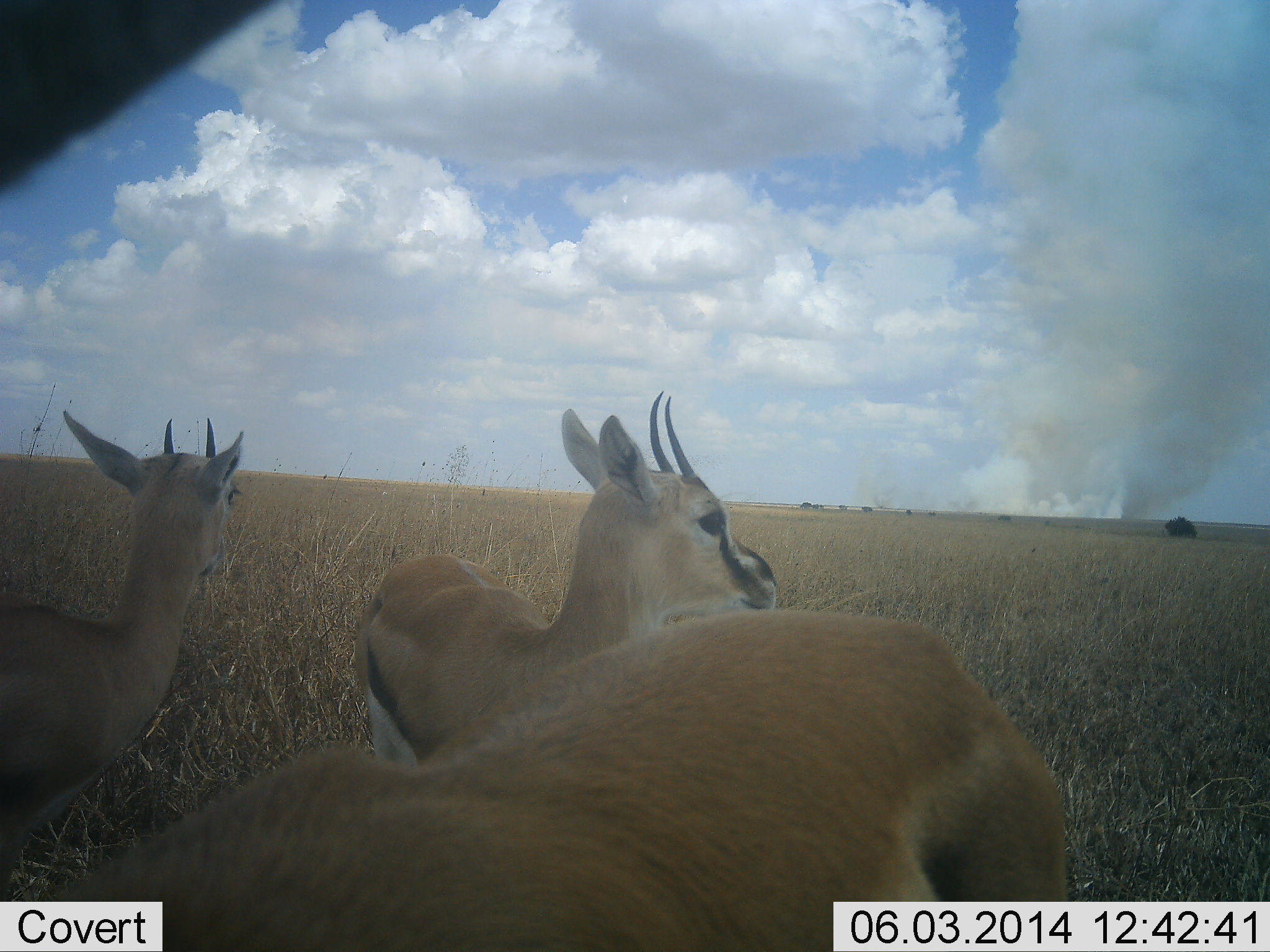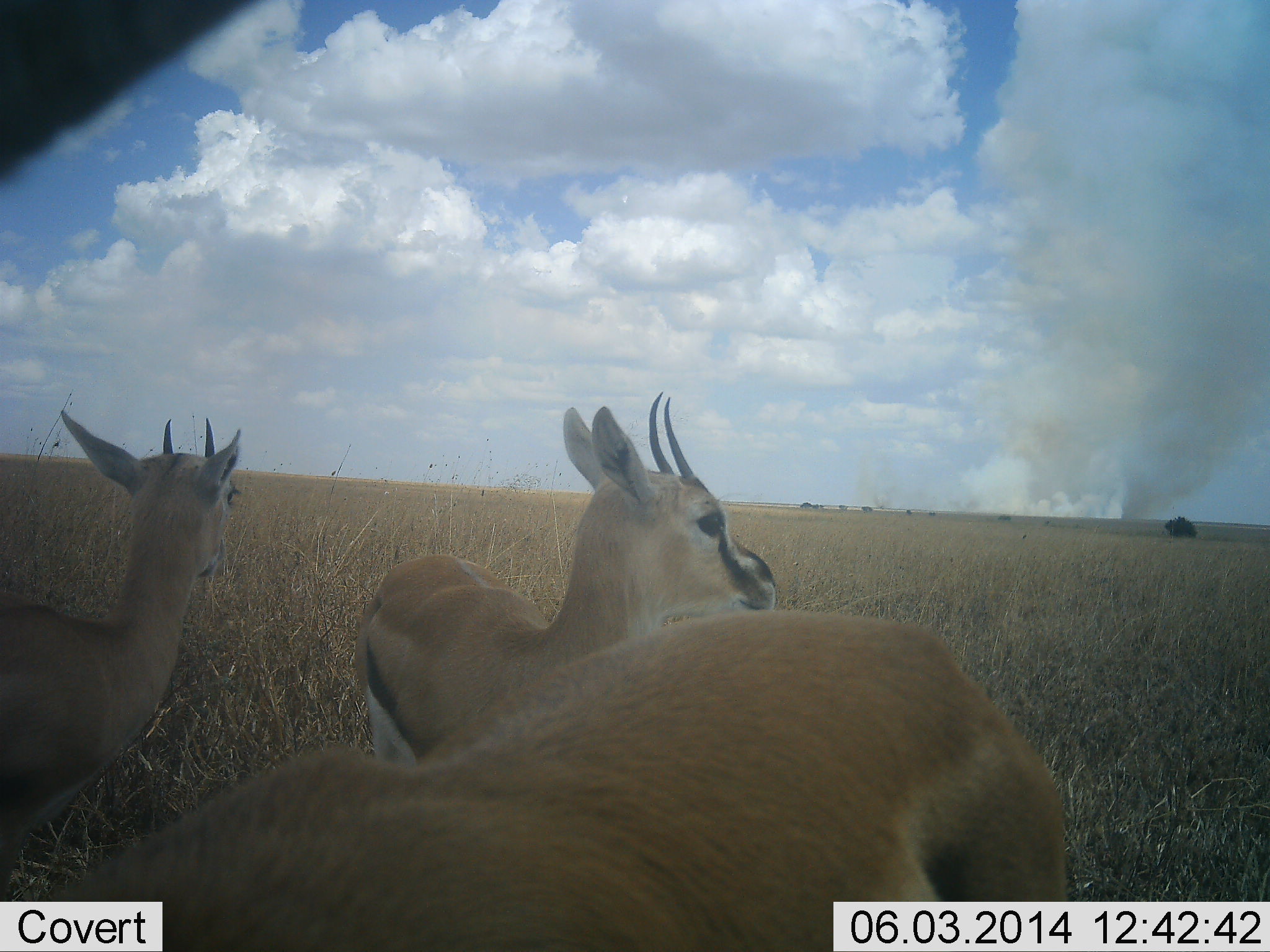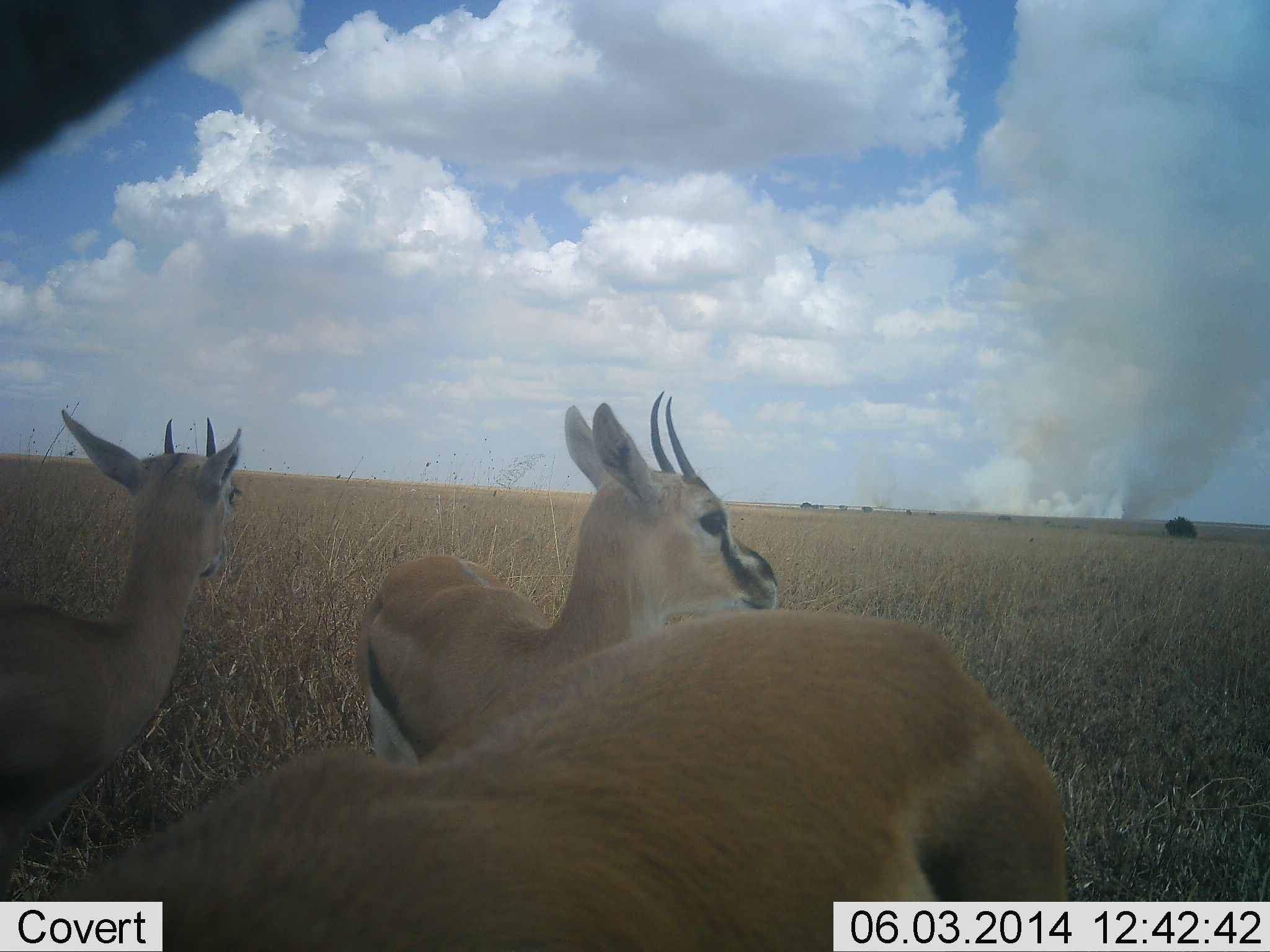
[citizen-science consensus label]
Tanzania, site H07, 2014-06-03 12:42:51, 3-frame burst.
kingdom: Animalia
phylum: Chordata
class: Mammalia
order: Artiodactyla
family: Bovidae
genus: Eudorcas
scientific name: Eudorcas thomsonii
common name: thomson's gazelle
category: gazellethomsons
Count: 3.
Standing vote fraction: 80%.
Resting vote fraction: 20%.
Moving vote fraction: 0%.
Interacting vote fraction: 0%.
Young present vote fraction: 10%.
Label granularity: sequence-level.